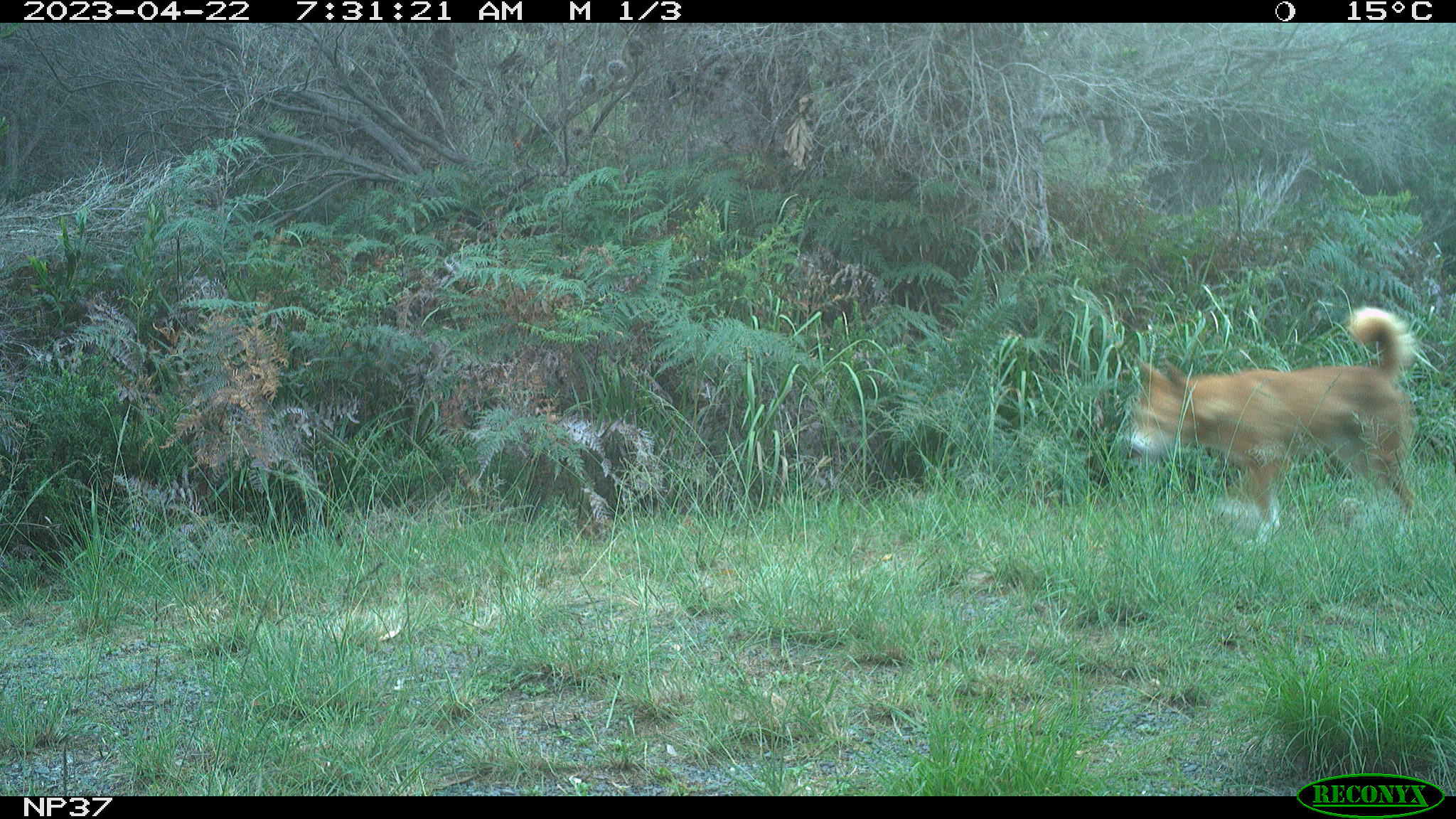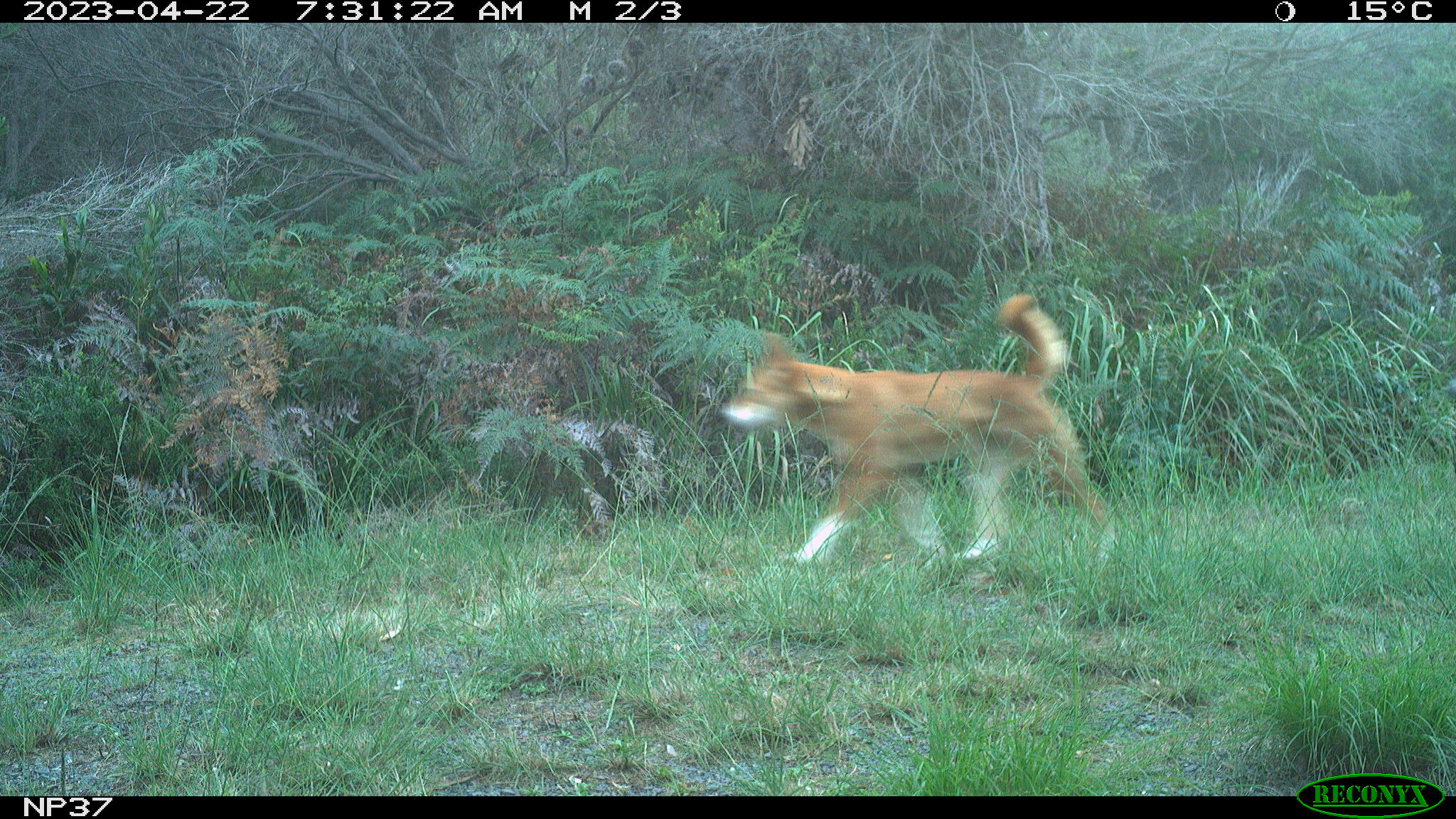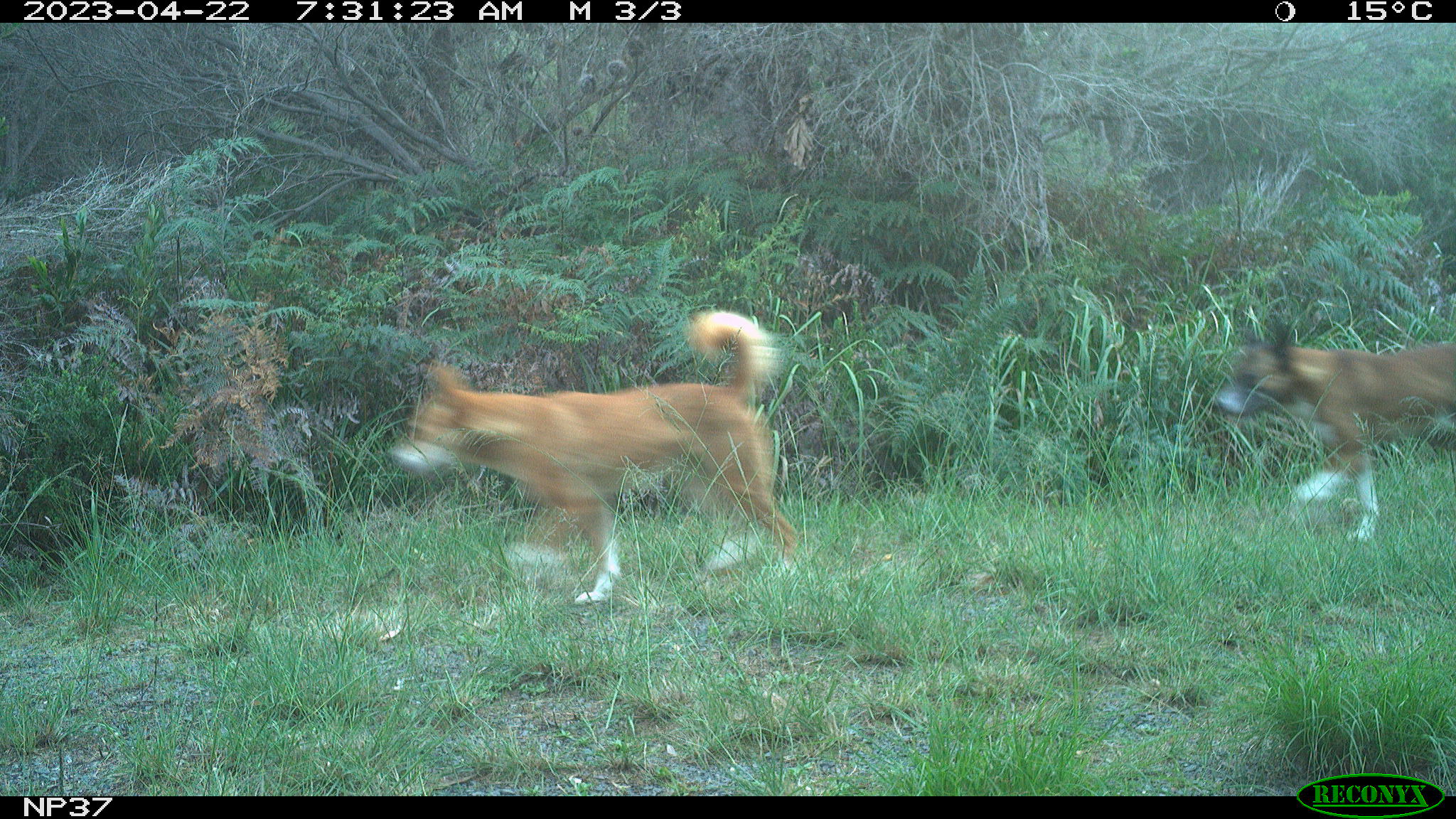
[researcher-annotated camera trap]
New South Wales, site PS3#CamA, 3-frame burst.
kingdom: Animalia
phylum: Chordata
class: Mammalia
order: Carnivora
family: Canidae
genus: Canis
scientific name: Canis familiaris dingo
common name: dingo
Dingo (Canis familiaris dingo).